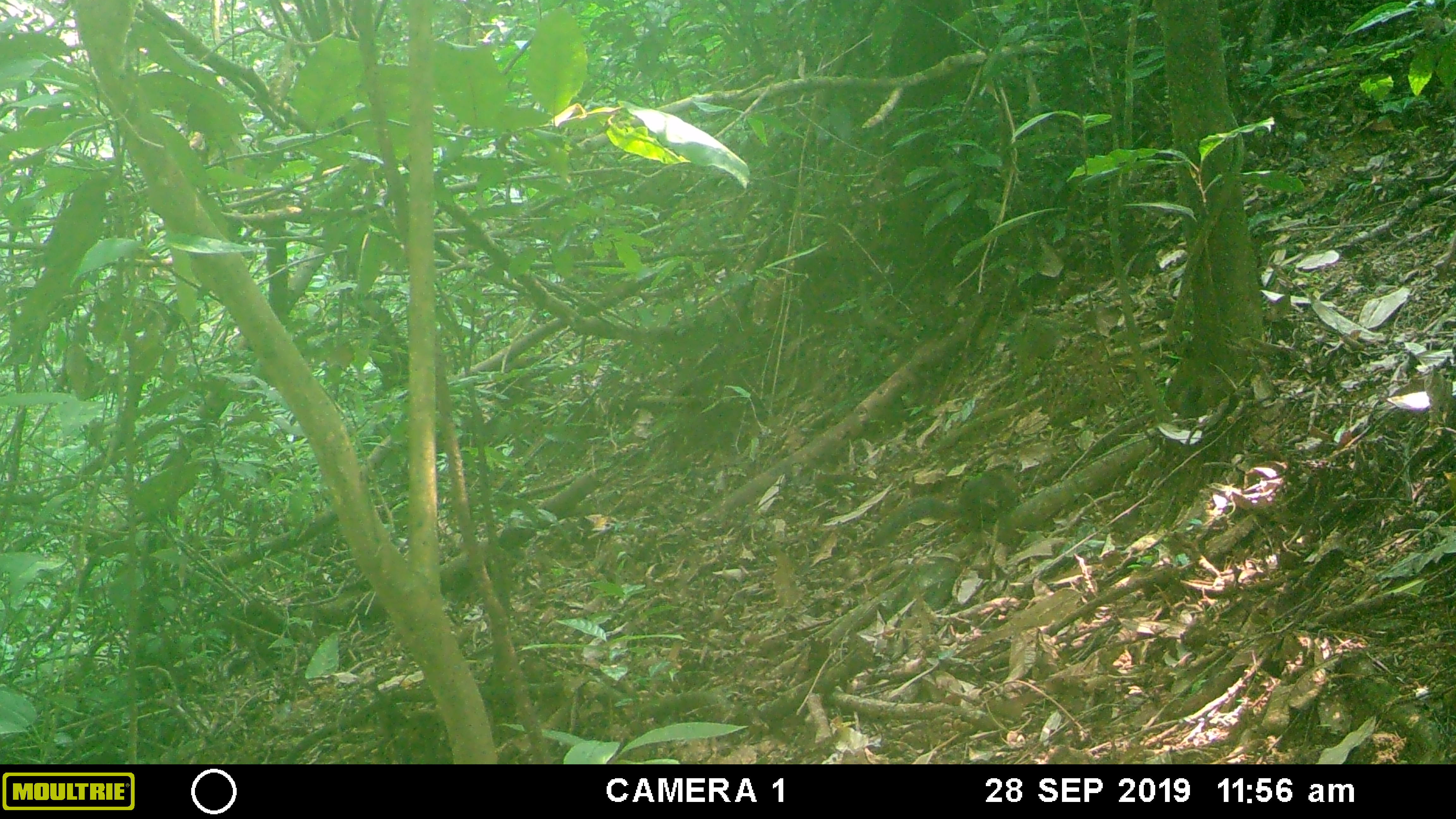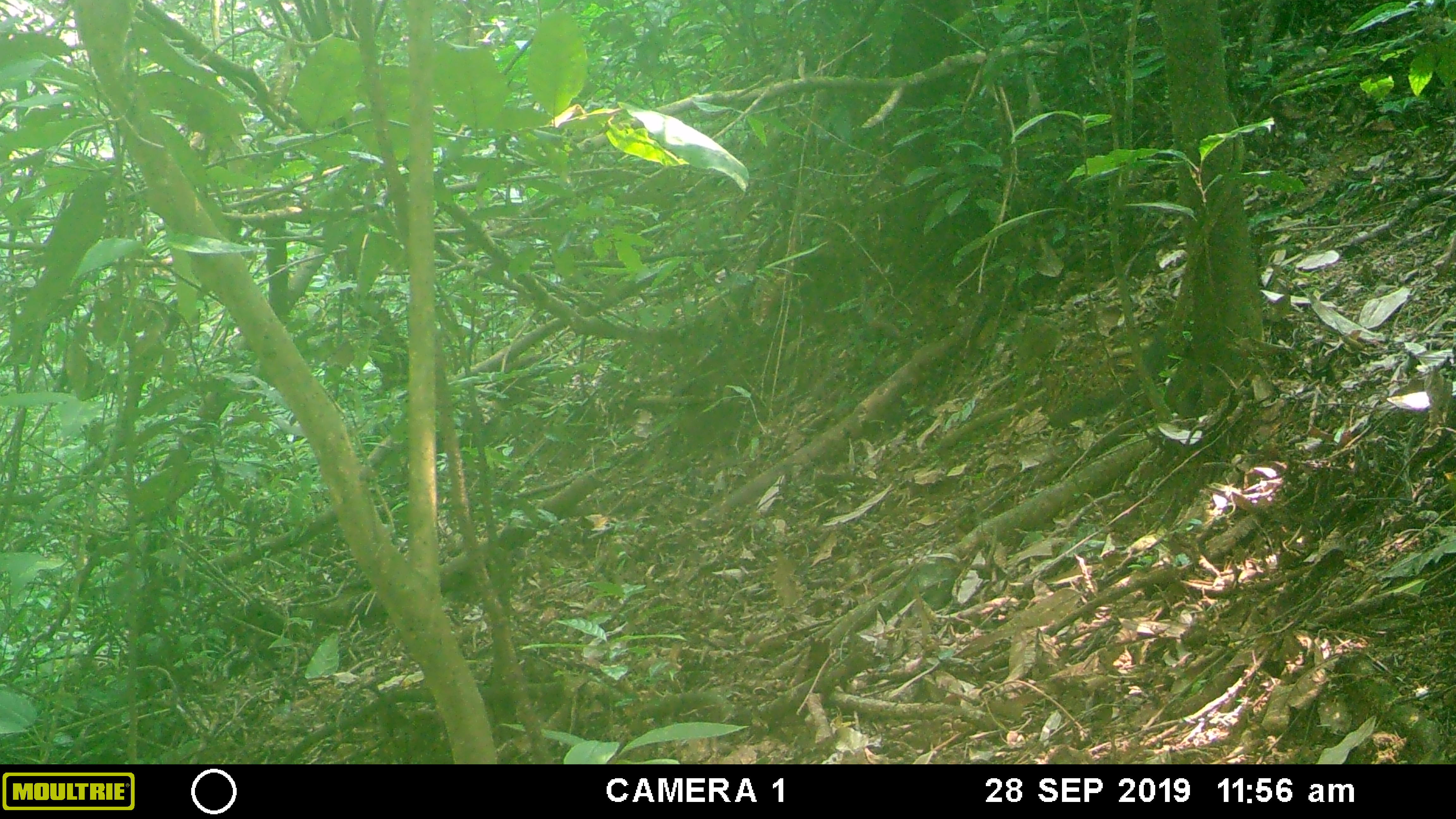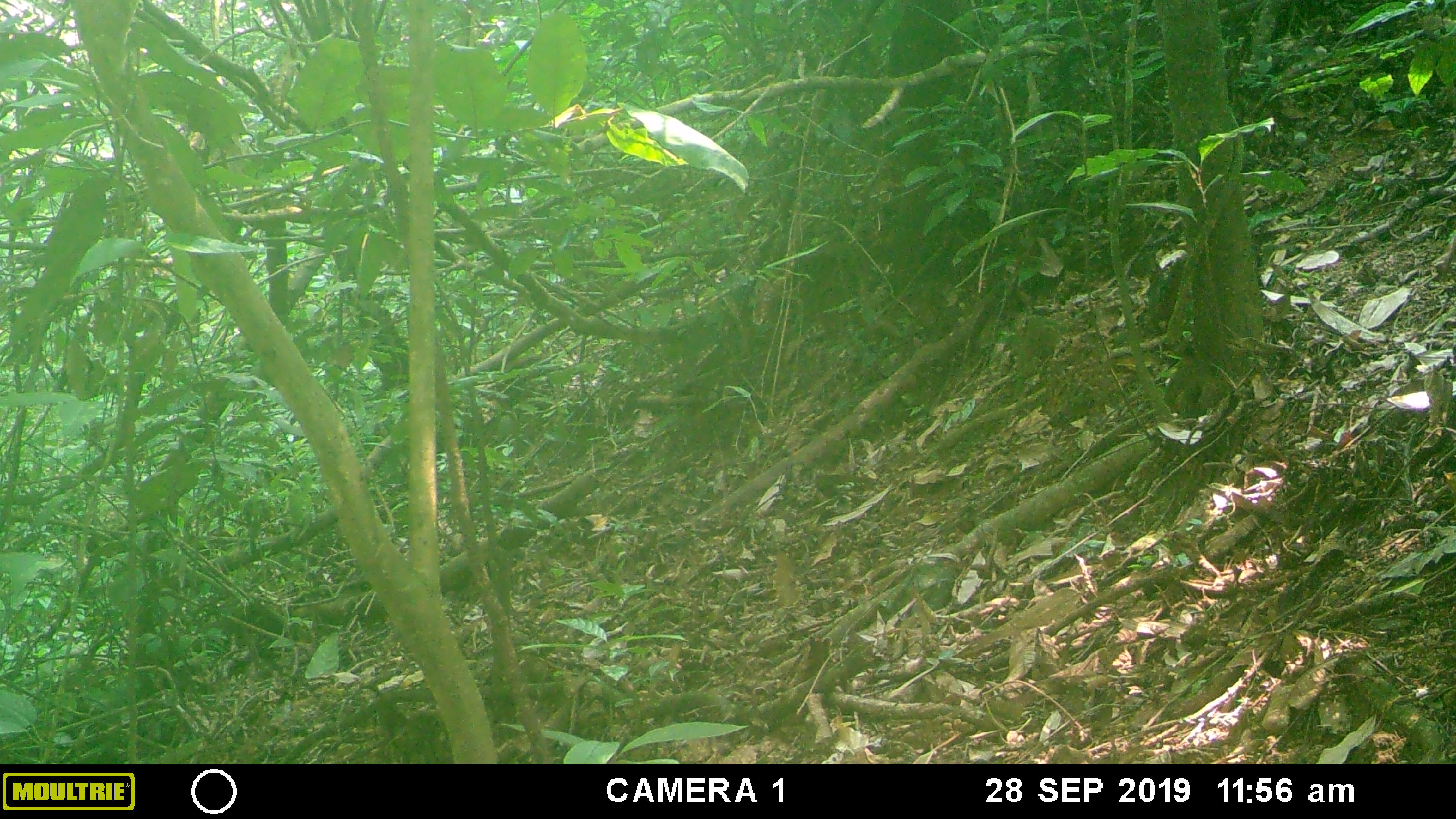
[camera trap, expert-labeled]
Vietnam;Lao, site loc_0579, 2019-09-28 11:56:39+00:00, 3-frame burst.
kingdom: Animalia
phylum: Chordata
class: Mammalia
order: Rodentia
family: Sciuridae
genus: Dremomys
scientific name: Dremomys rufigenis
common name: red-cheeked squirrel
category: red cheeked squirrel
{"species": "red cheeked squirrel (red-cheeked squirrel) (Dremomys rufigenis)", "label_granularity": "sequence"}